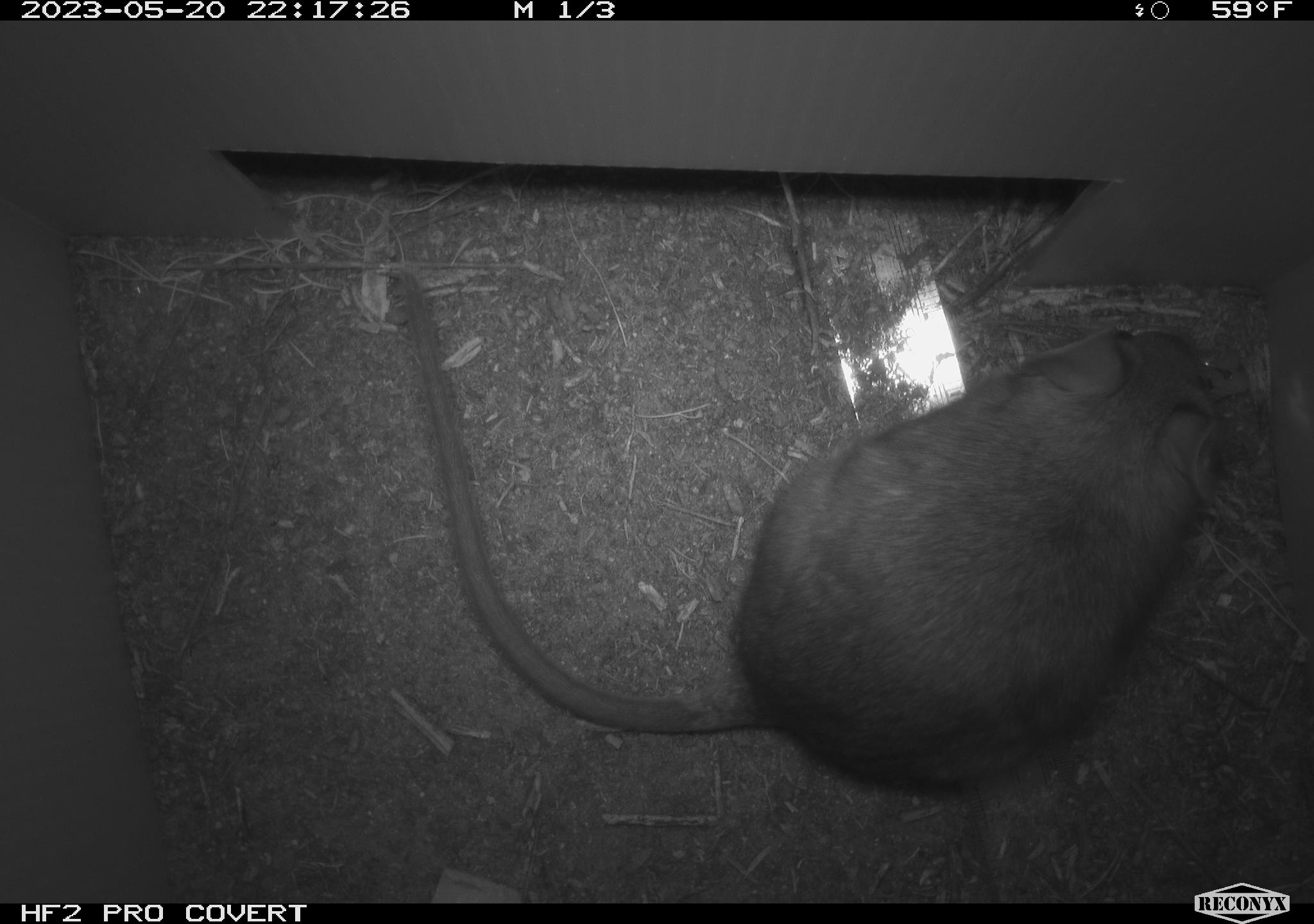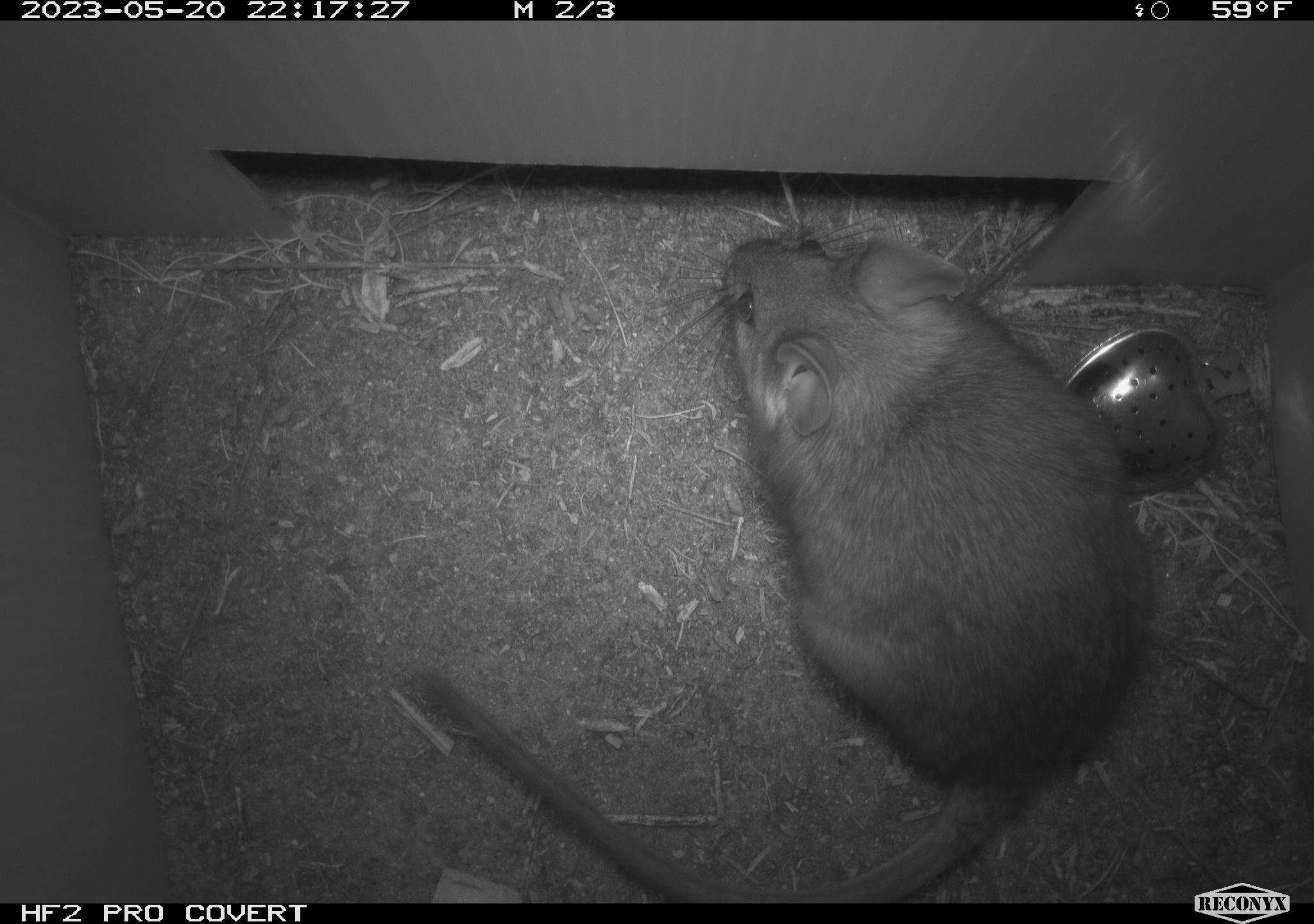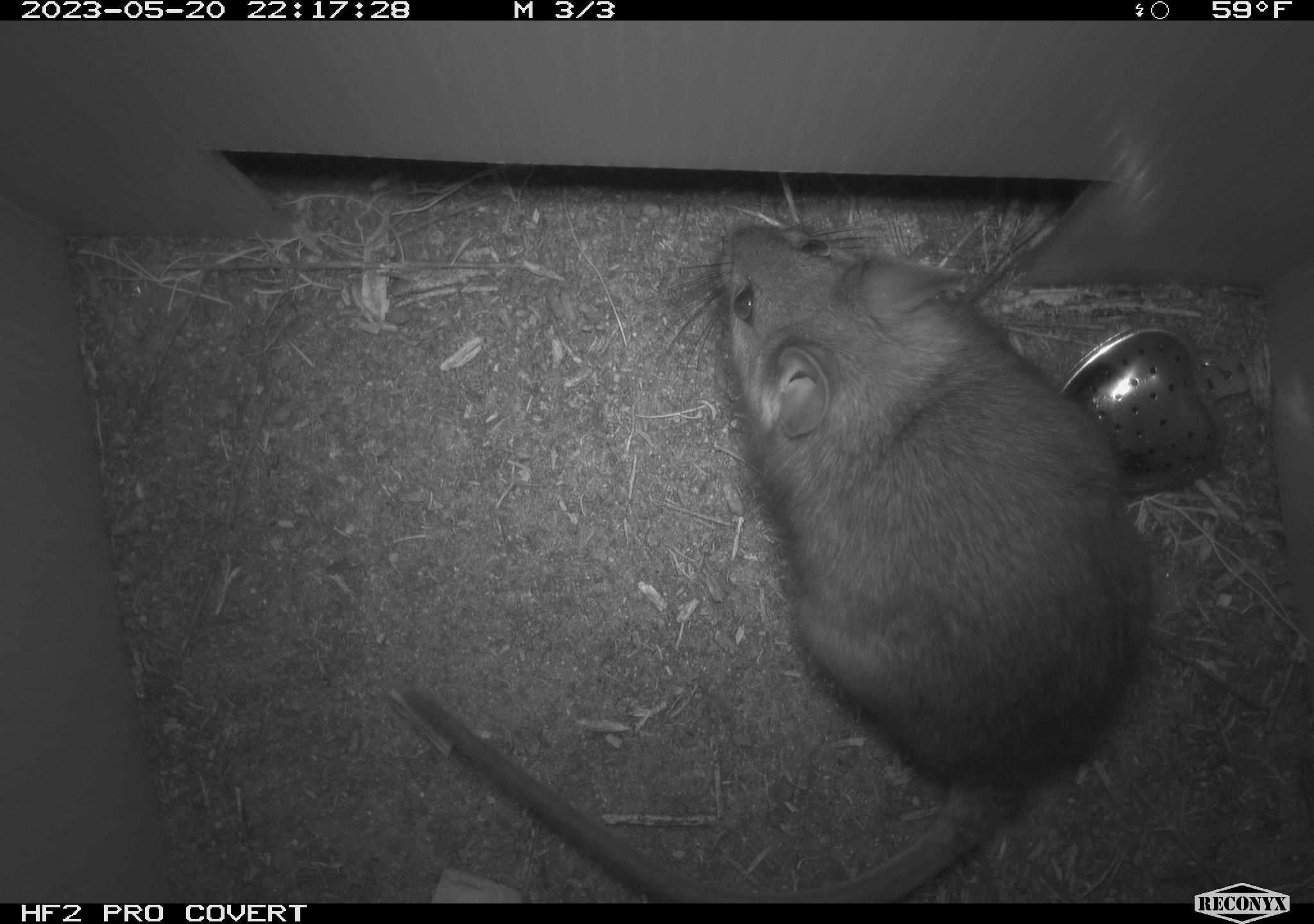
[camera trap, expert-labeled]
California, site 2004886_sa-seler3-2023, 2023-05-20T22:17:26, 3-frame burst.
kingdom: Animalia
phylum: Chordata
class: Mammalia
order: Rodentia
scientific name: Rodentia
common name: woodrat or rat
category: woodrat or rat species